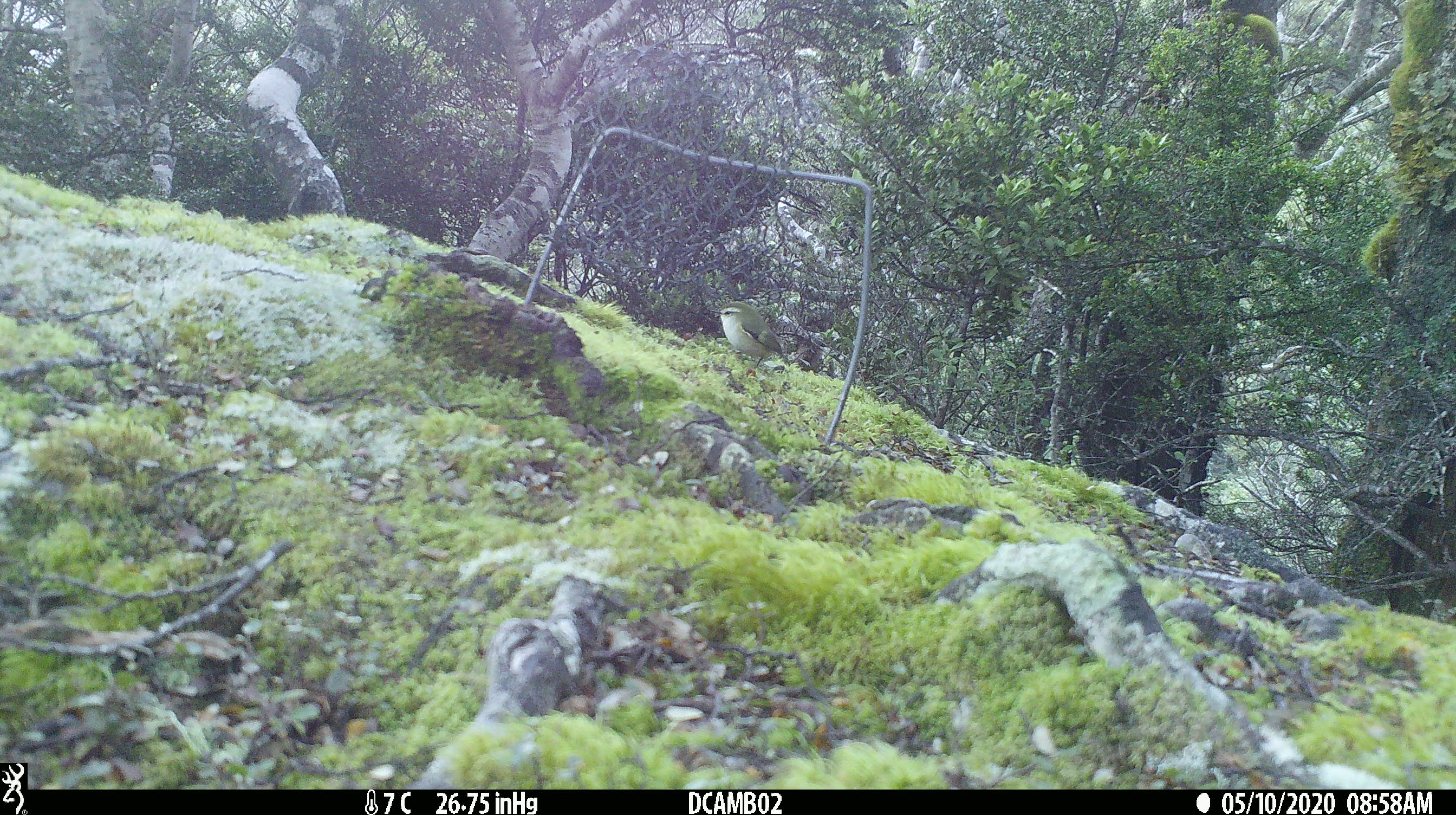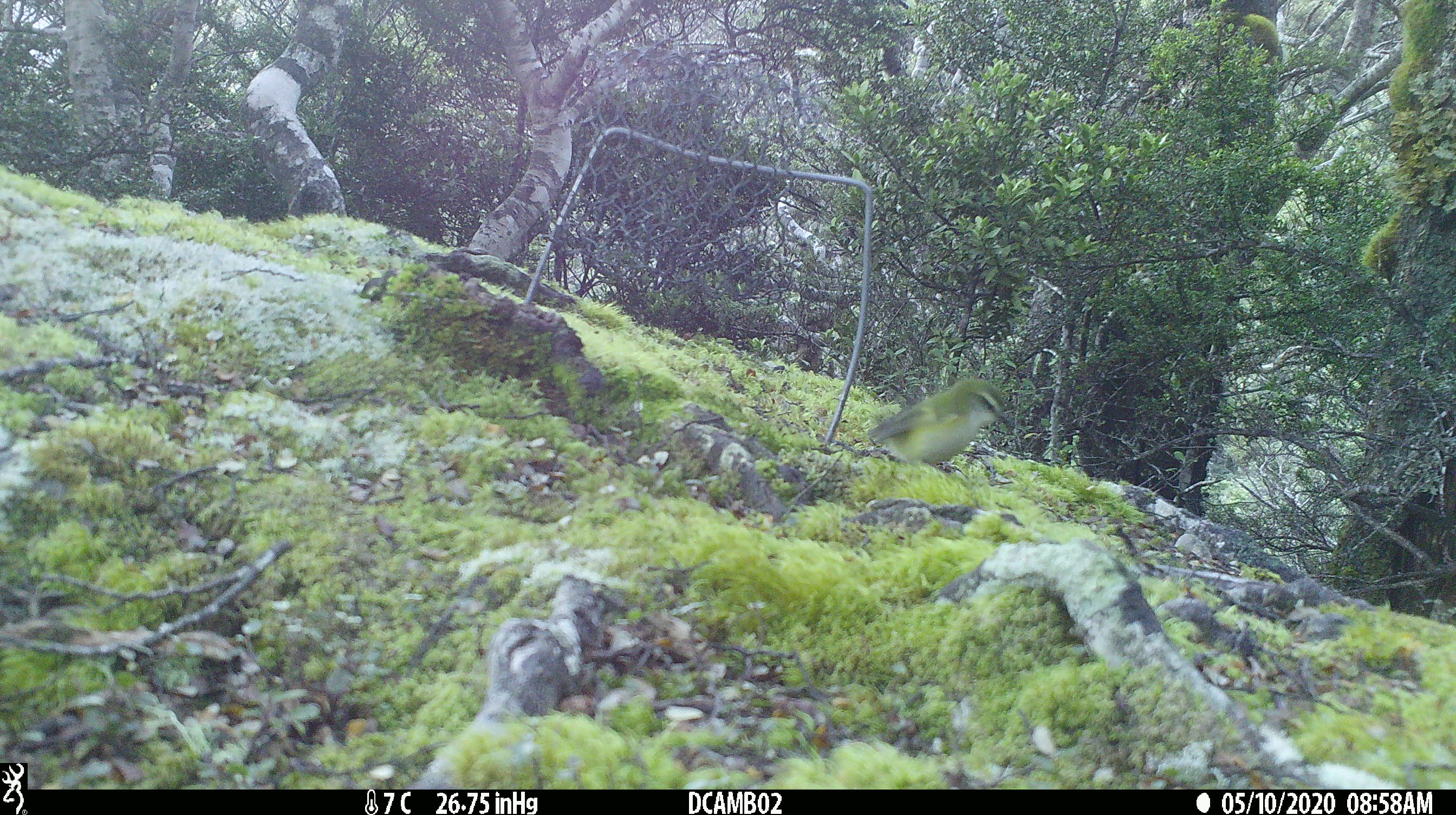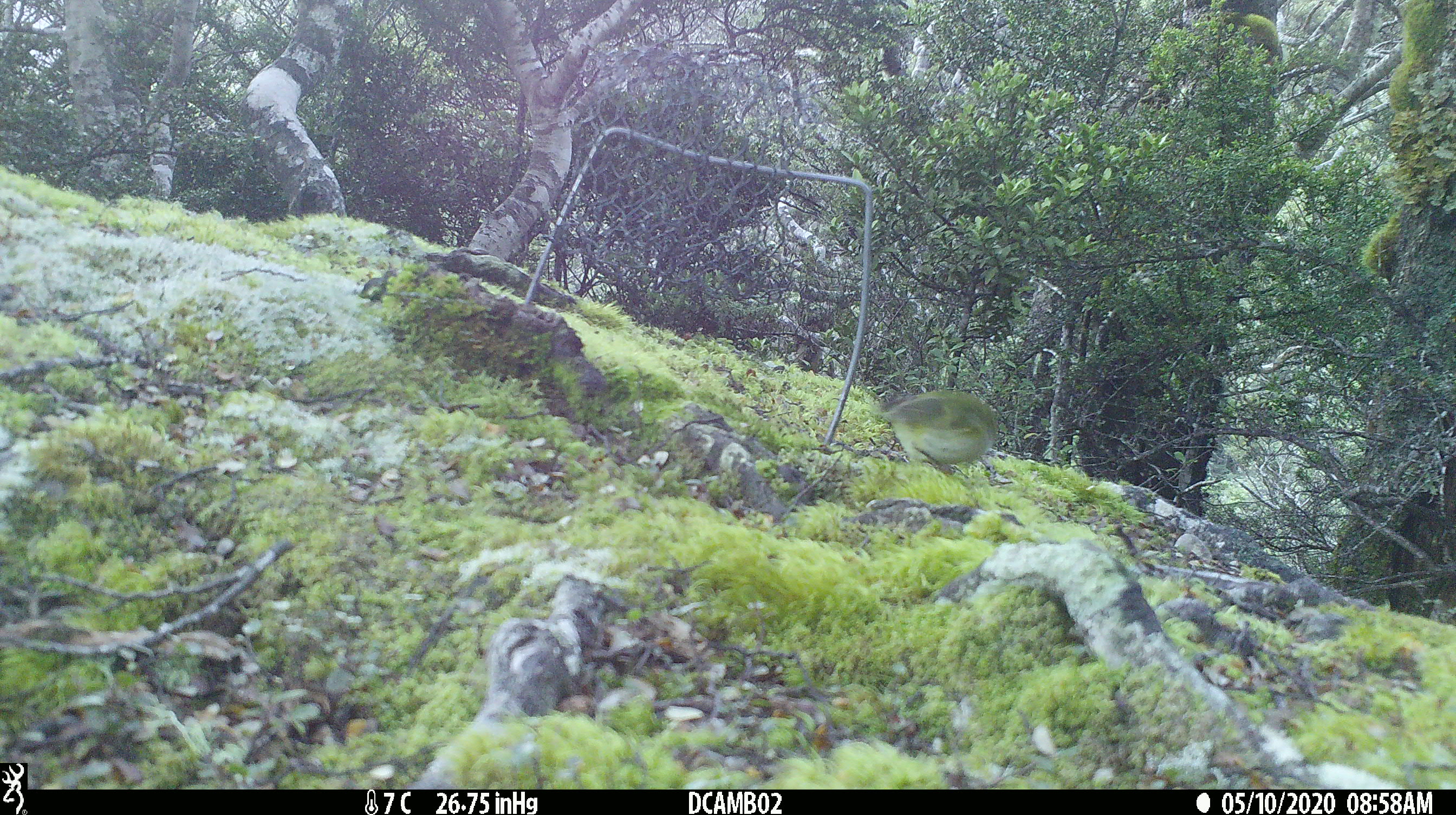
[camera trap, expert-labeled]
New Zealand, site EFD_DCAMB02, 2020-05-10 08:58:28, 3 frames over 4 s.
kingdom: Animalia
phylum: Chordata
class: Aves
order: Passeriformes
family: Acanthisittidae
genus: Acanthisitta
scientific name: Acanthisitta chloris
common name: rifleman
Rifleman (Acanthisitta chloris).